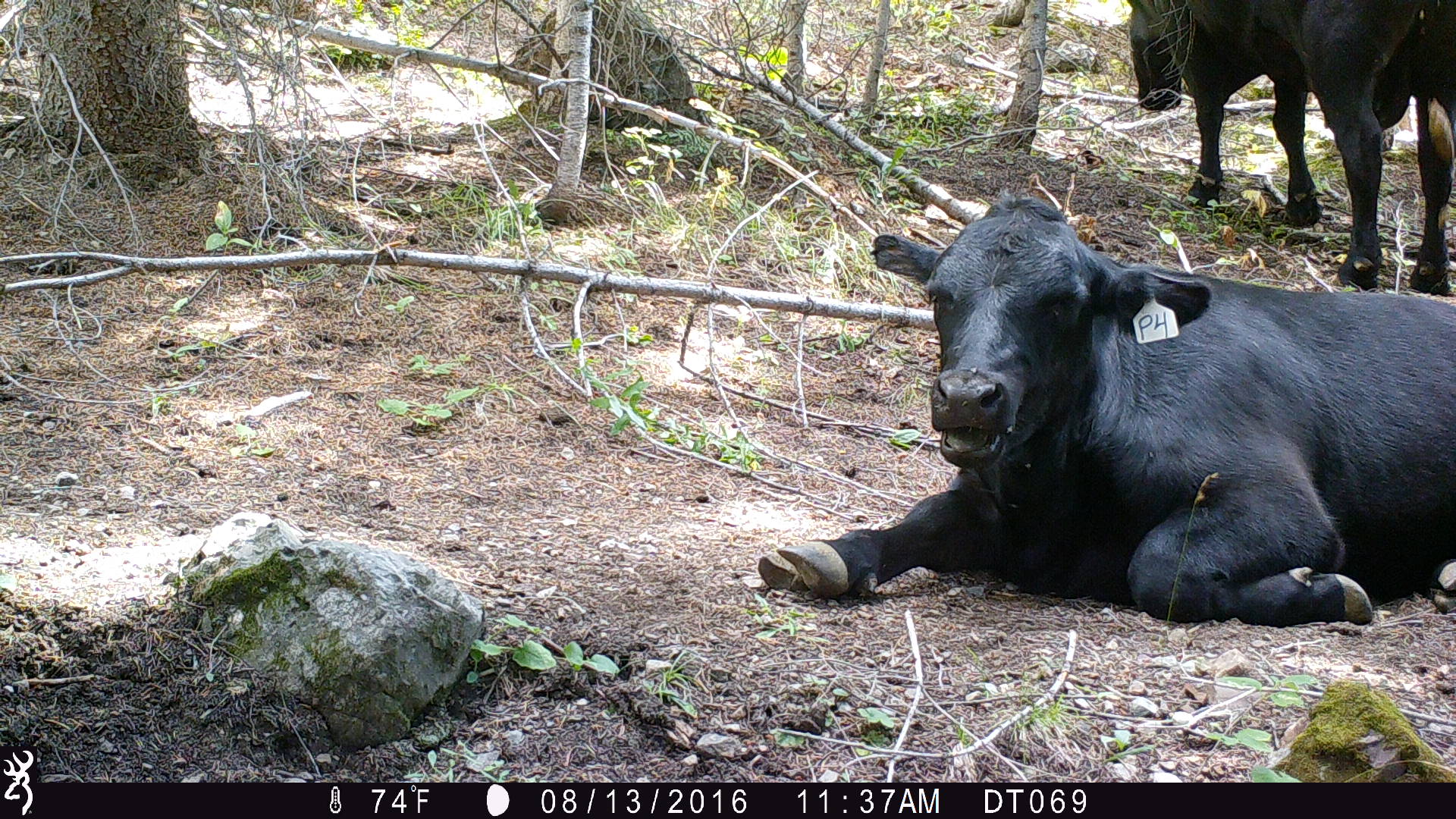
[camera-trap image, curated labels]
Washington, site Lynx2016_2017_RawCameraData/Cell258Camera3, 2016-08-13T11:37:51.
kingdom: Animalia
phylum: Chordata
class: Mammalia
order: Artiodactyla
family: Bovidae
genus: Bos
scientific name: Bos taurus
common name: domestic cattle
Domestic cattle (Bos taurus). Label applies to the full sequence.